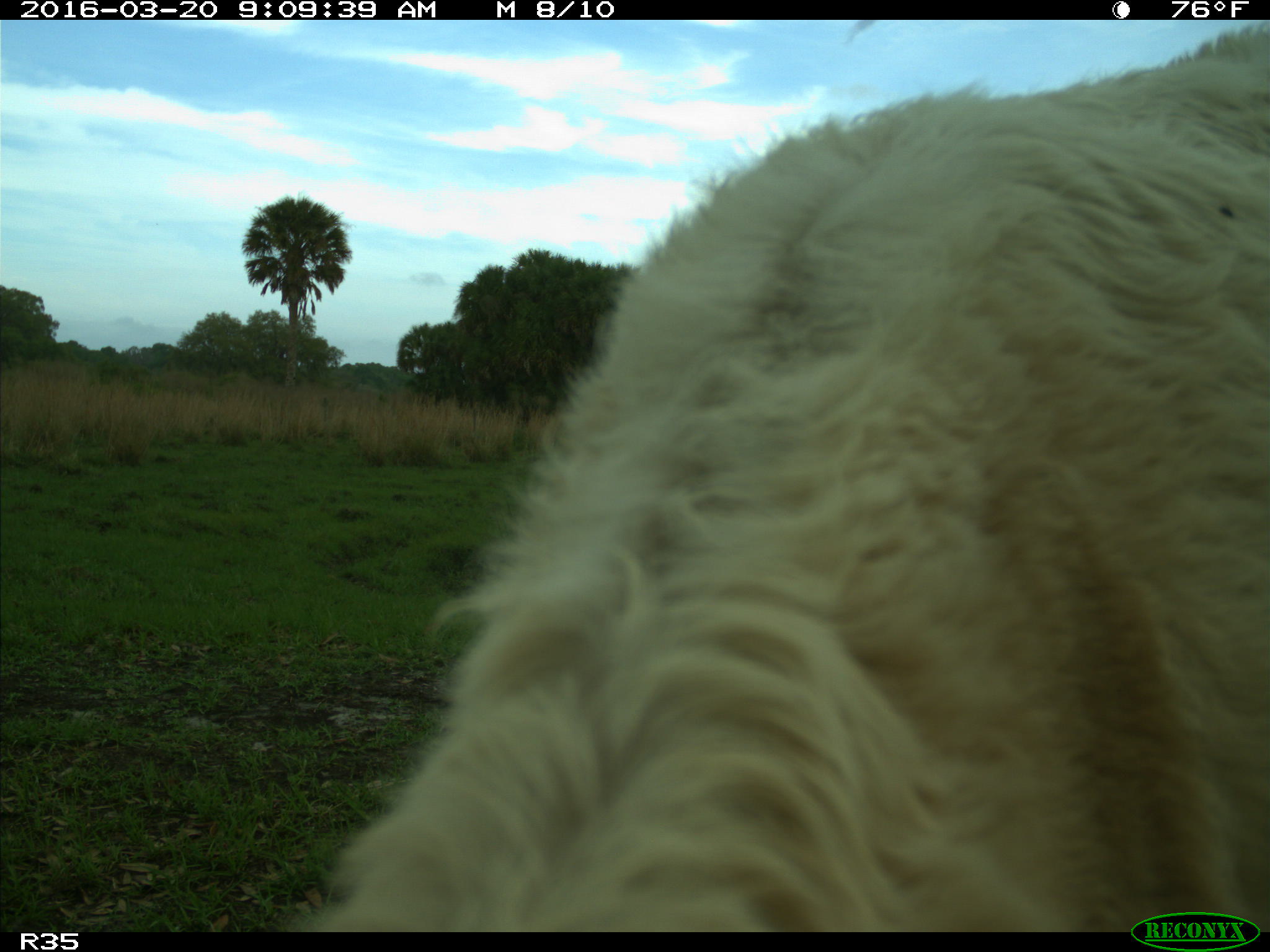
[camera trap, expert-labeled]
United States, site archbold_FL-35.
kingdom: Animalia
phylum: Chordata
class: Mammalia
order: Artiodactyla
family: Bovidae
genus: Bos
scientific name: Bos taurus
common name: domestic cow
Bos taurus (domestic cow).